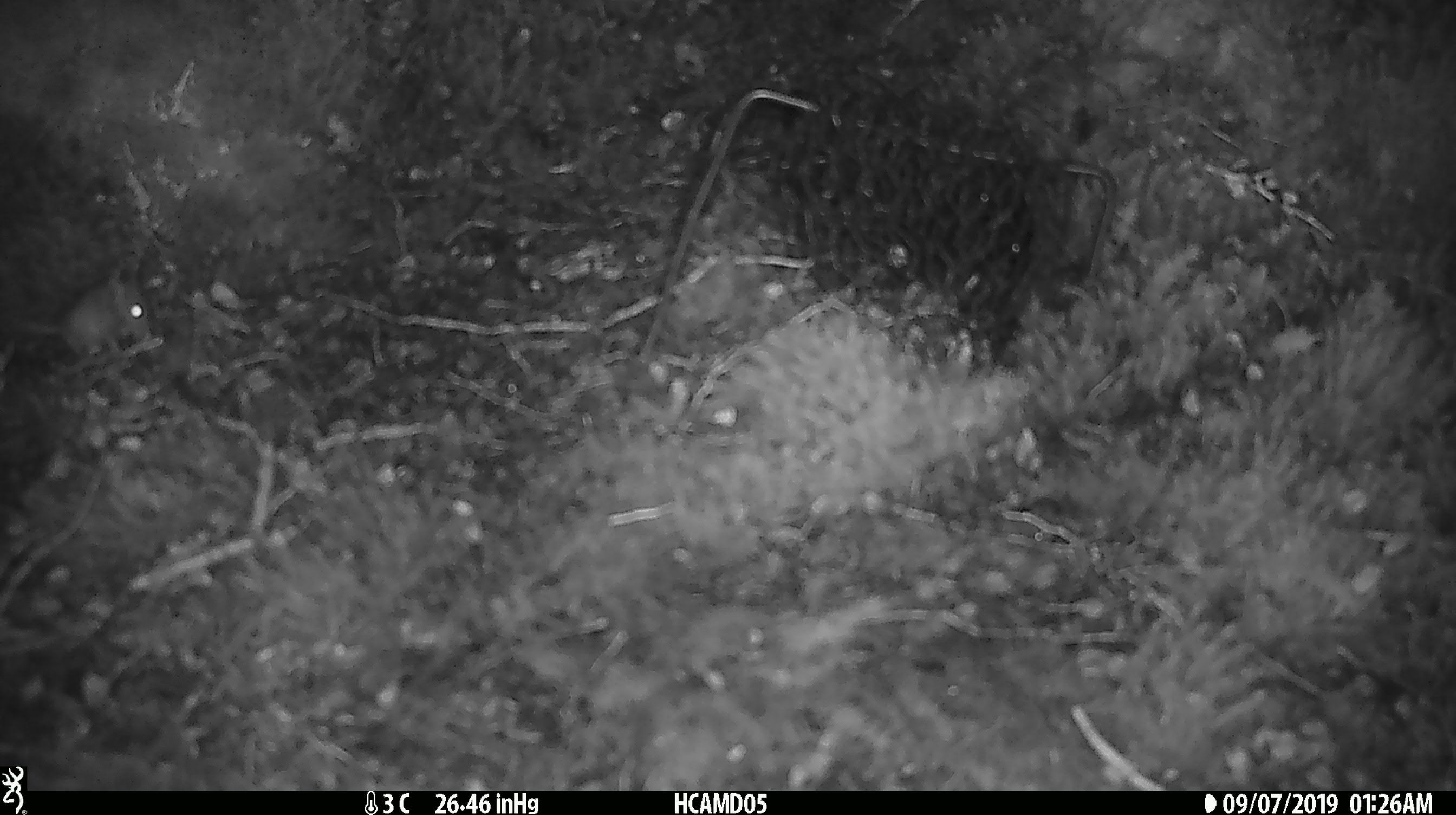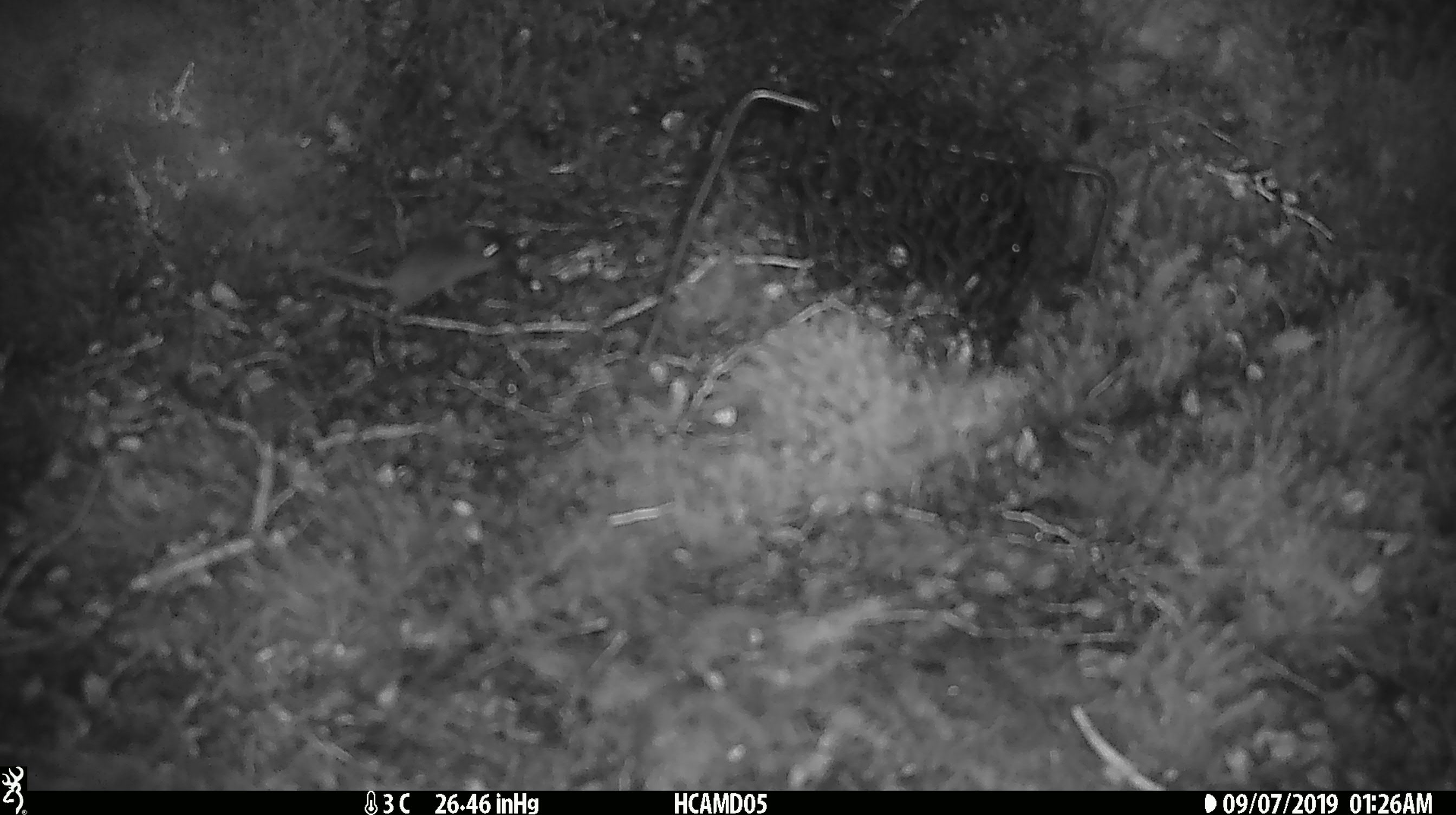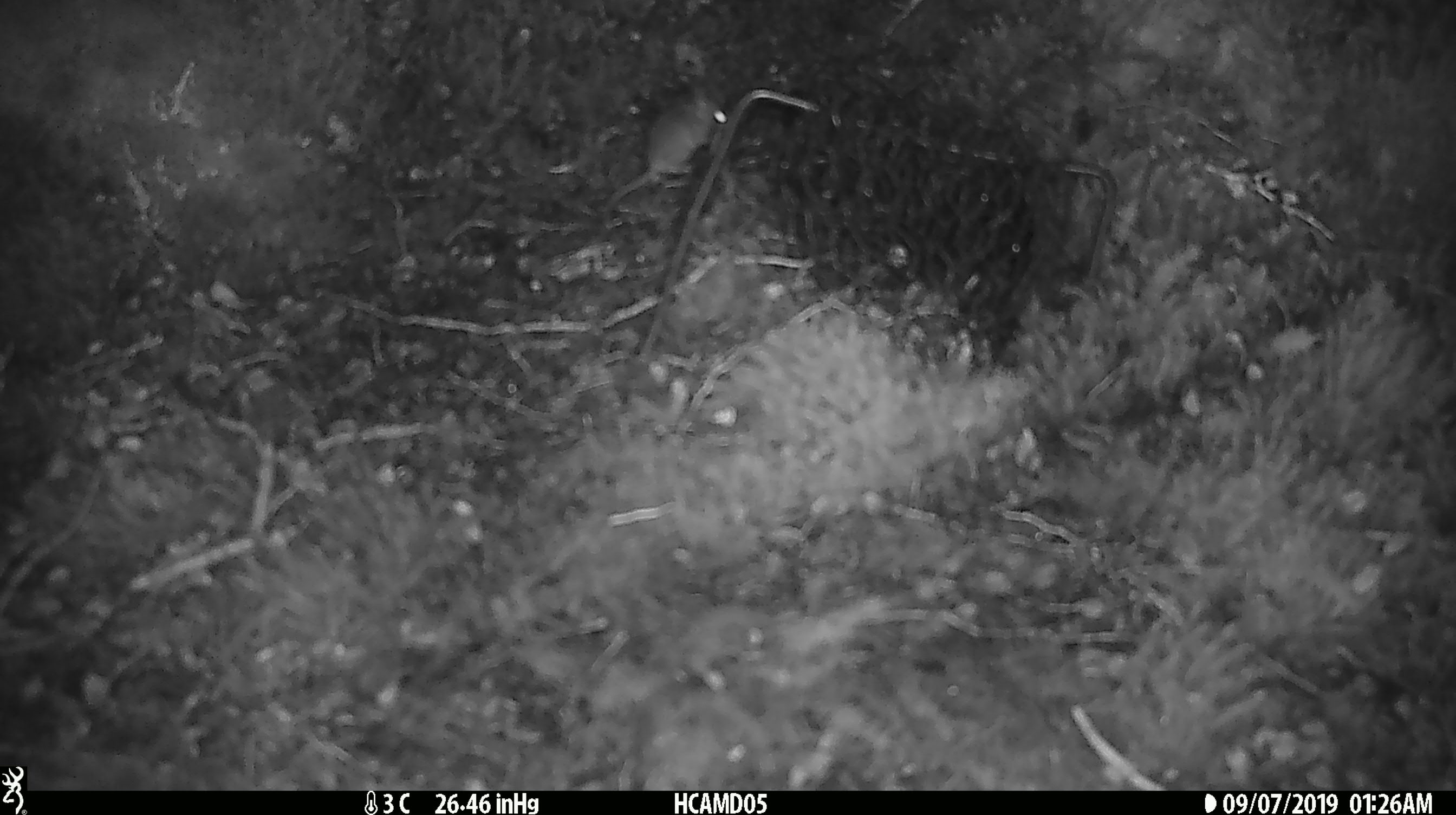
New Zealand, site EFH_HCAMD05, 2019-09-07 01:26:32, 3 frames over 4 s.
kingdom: Animalia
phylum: Chordata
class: Mammalia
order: Rodentia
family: Muridae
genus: Mus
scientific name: Mus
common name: mouse